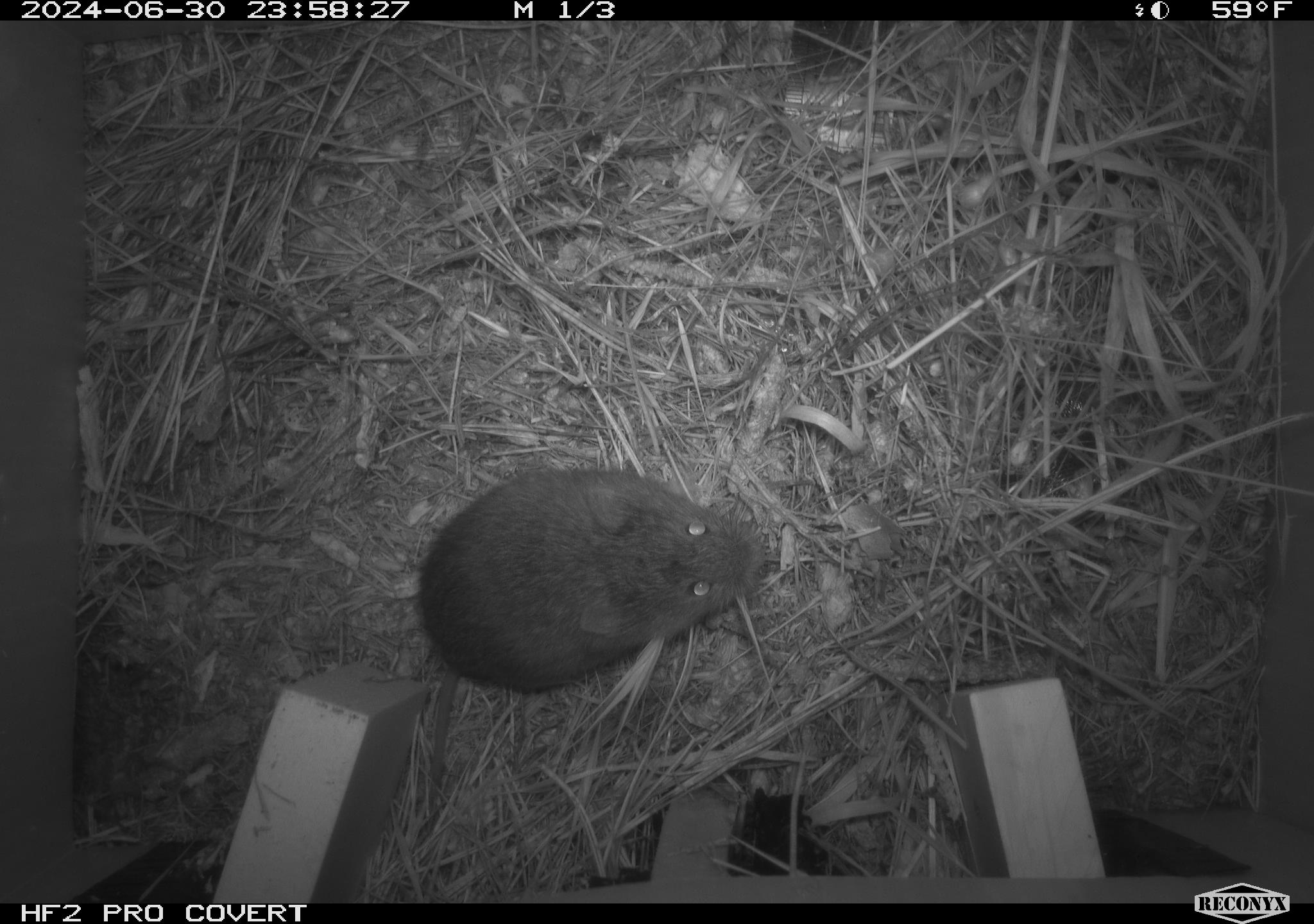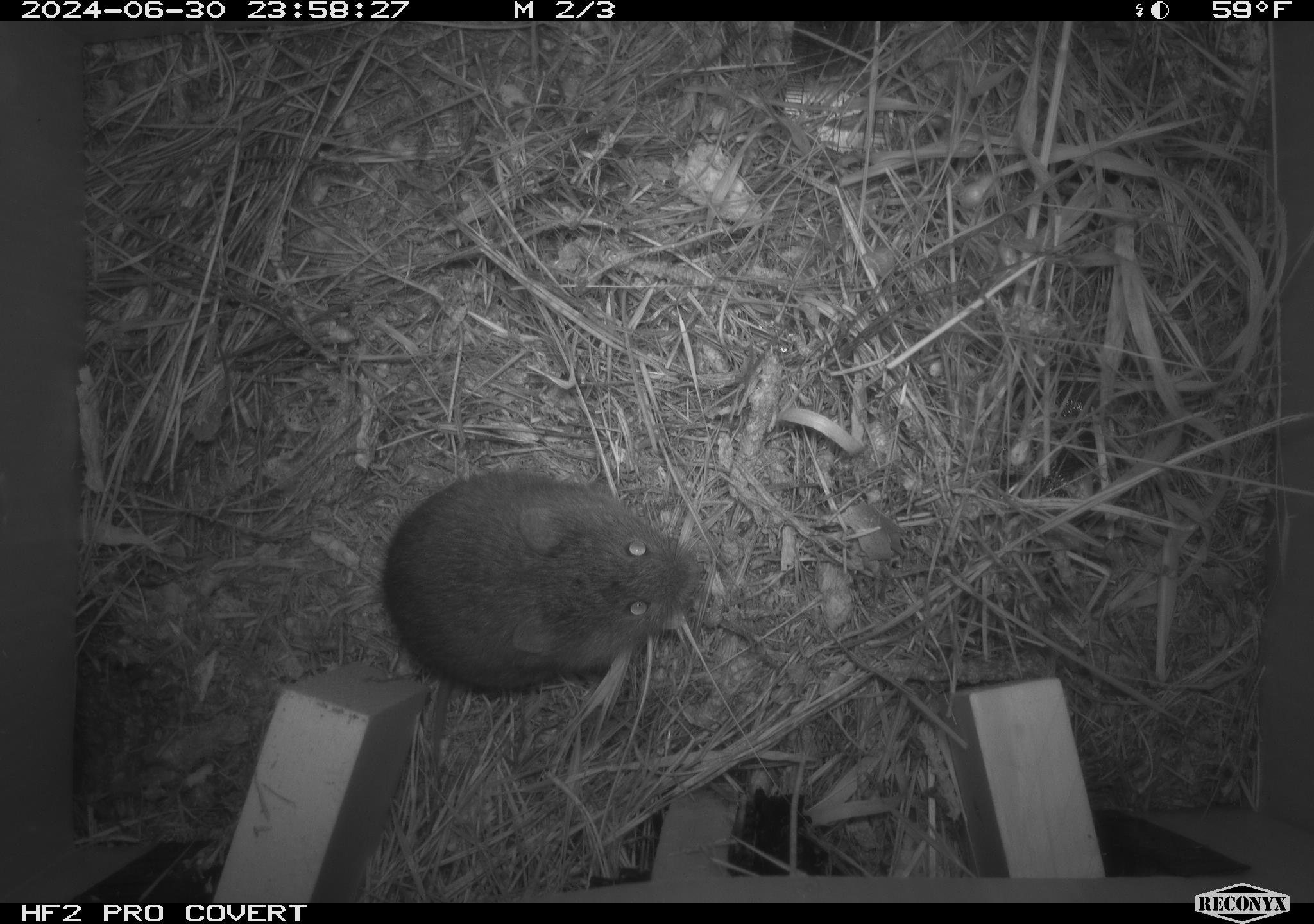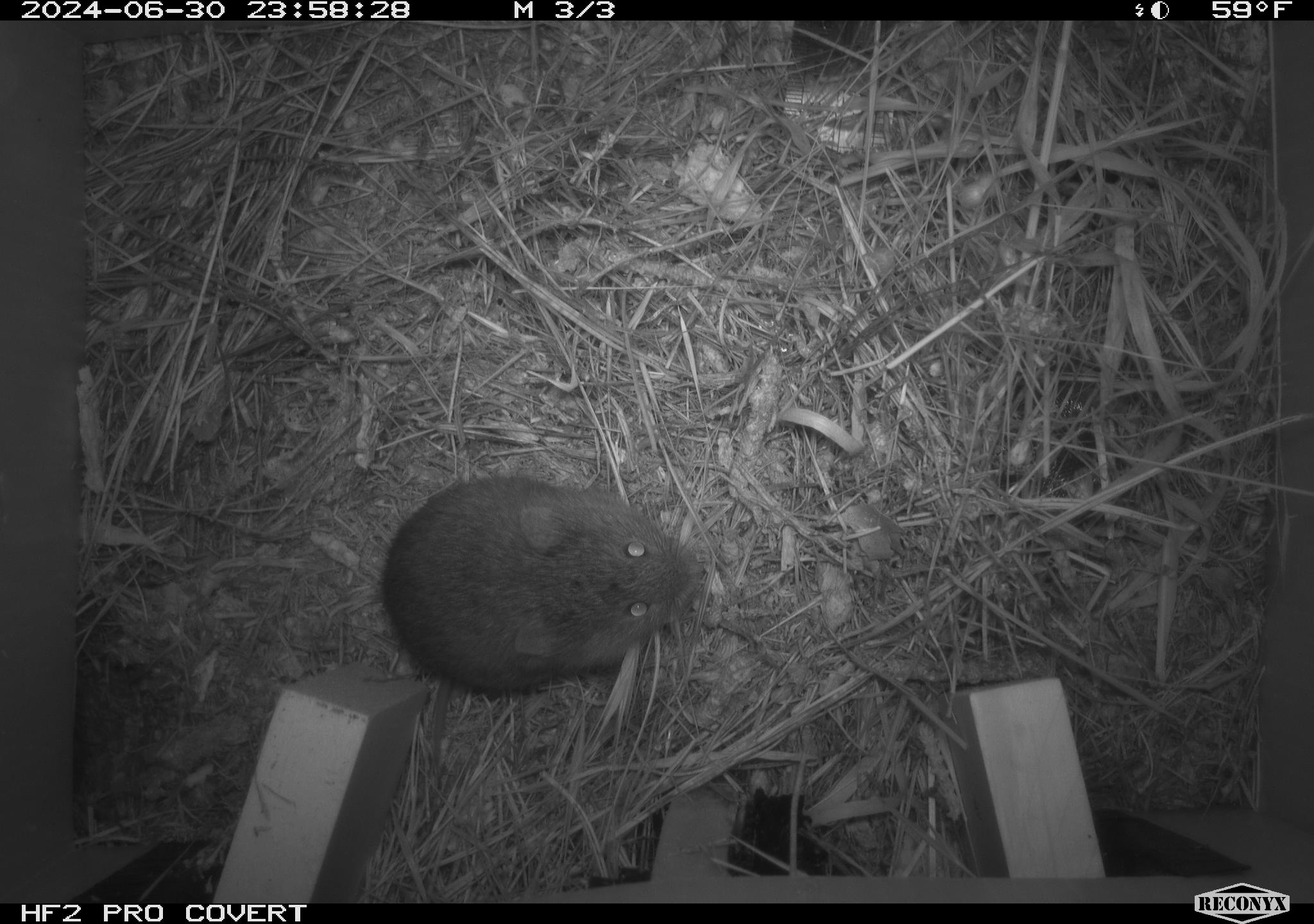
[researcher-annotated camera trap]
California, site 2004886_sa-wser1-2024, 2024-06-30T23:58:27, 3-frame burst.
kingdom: Animalia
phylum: Chordata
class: Mammalia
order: Rodentia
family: Cricetidae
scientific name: Arvicolinae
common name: voles, lemmings, and muskrats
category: arvicolinae subfamily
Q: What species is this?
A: Arvicolinae subfamily (voles, lemmings, and muskrats) (Arvicolinae).